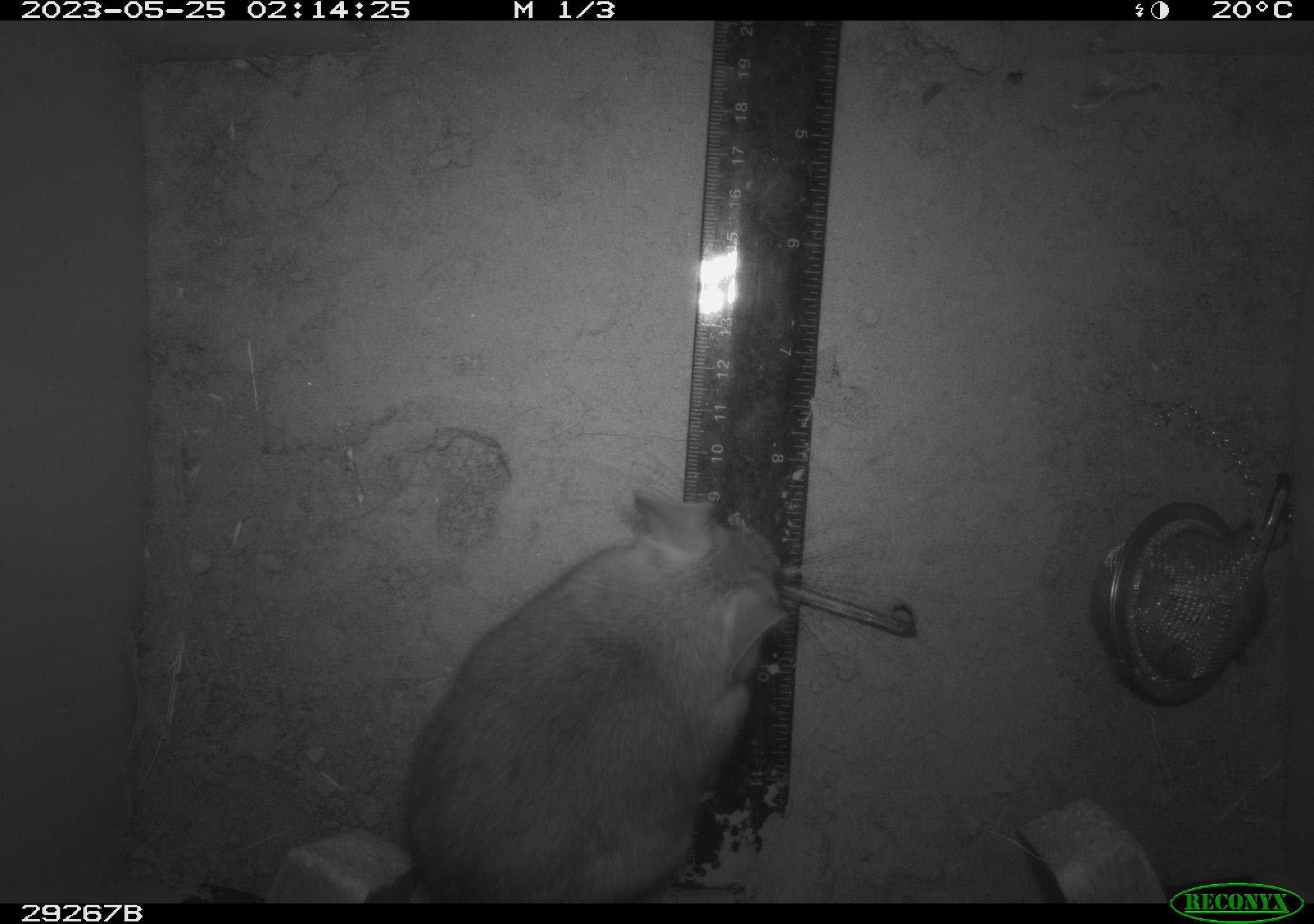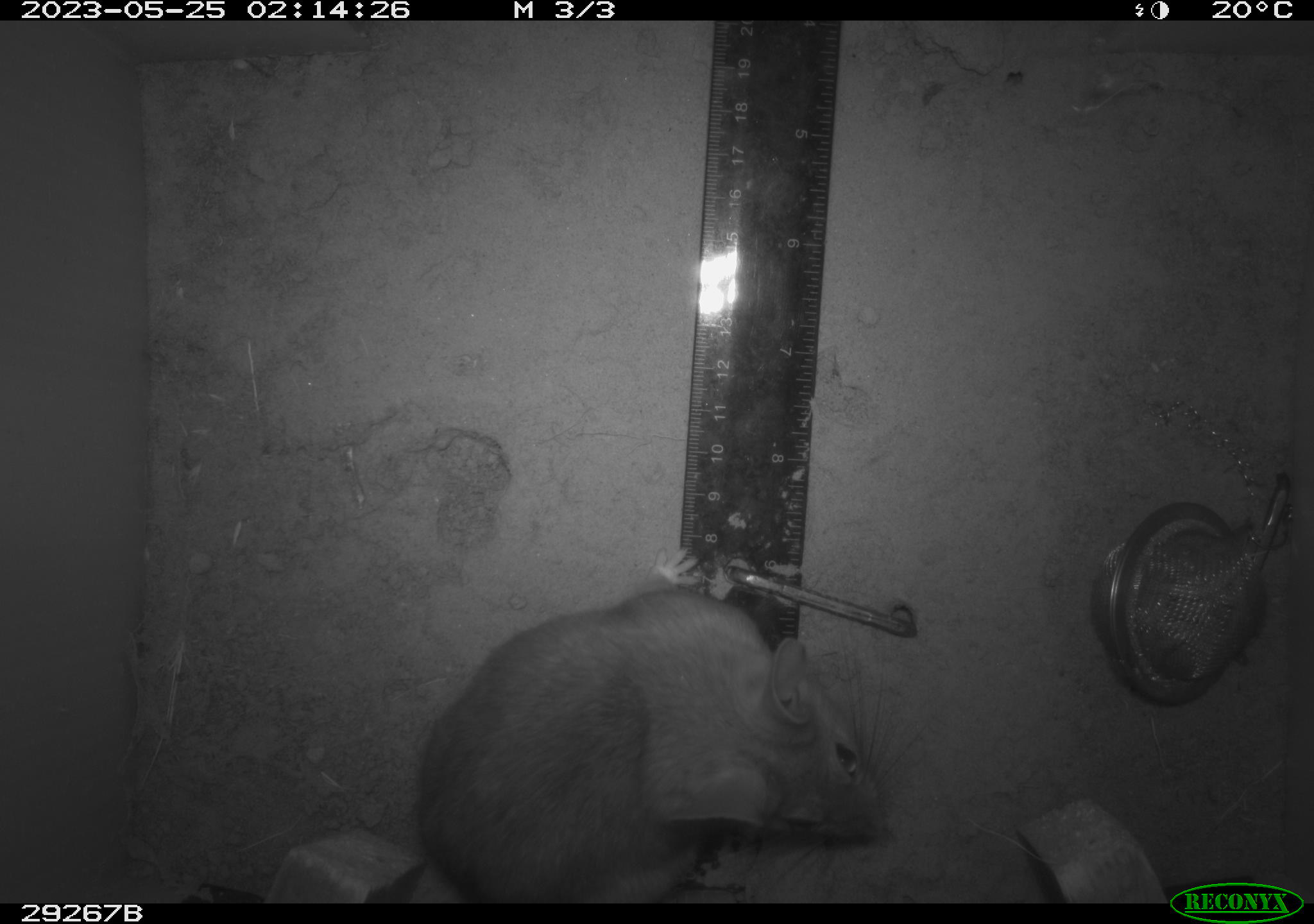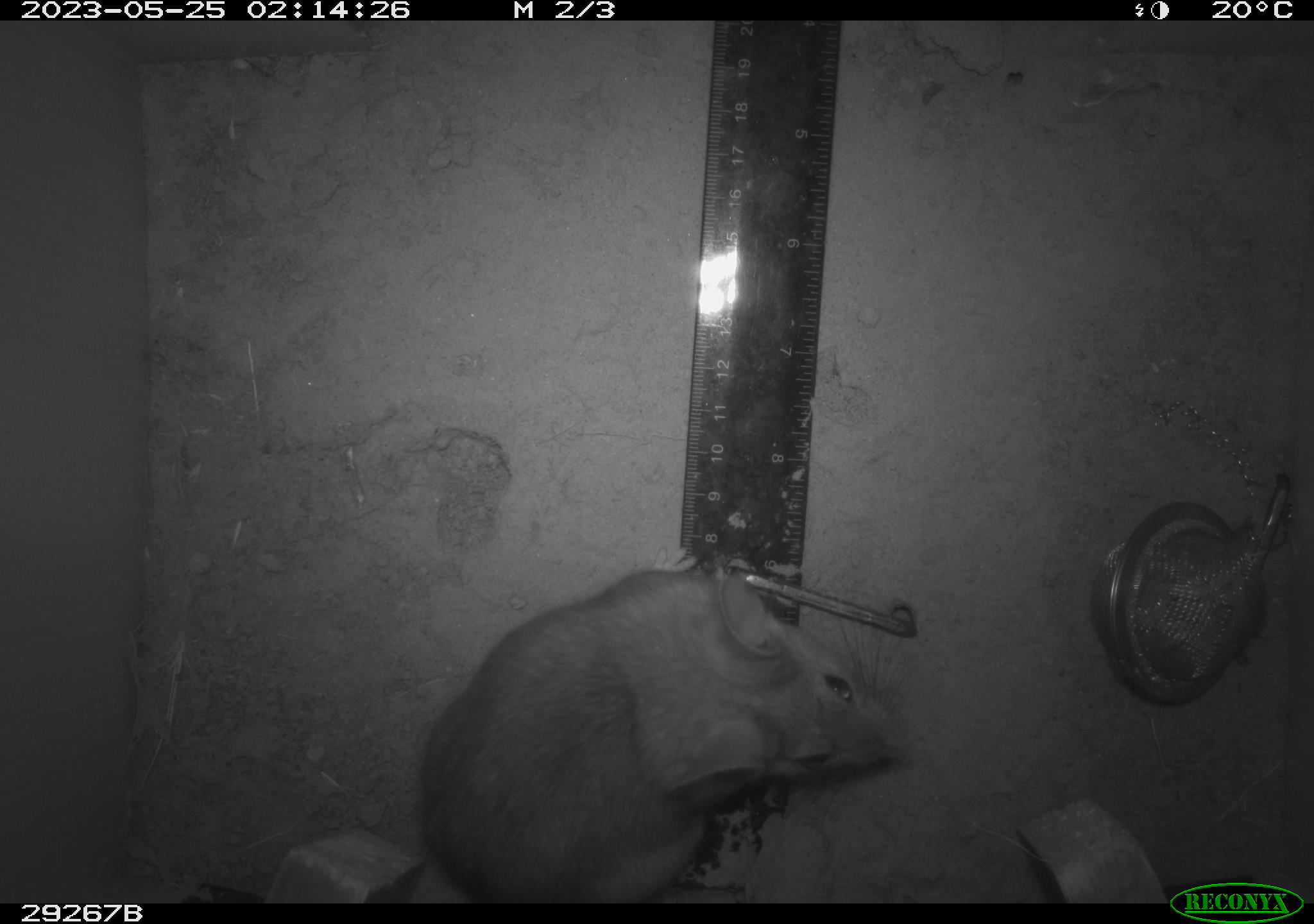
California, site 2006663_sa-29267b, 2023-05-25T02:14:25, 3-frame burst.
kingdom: Animalia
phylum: Chordata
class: Mammalia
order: Rodentia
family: Cricetidae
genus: Neotoma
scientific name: Neotoma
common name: pack rat or woodrat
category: neotoma species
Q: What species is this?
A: Neotoma species (pack rat or woodrat) (Neotoma).